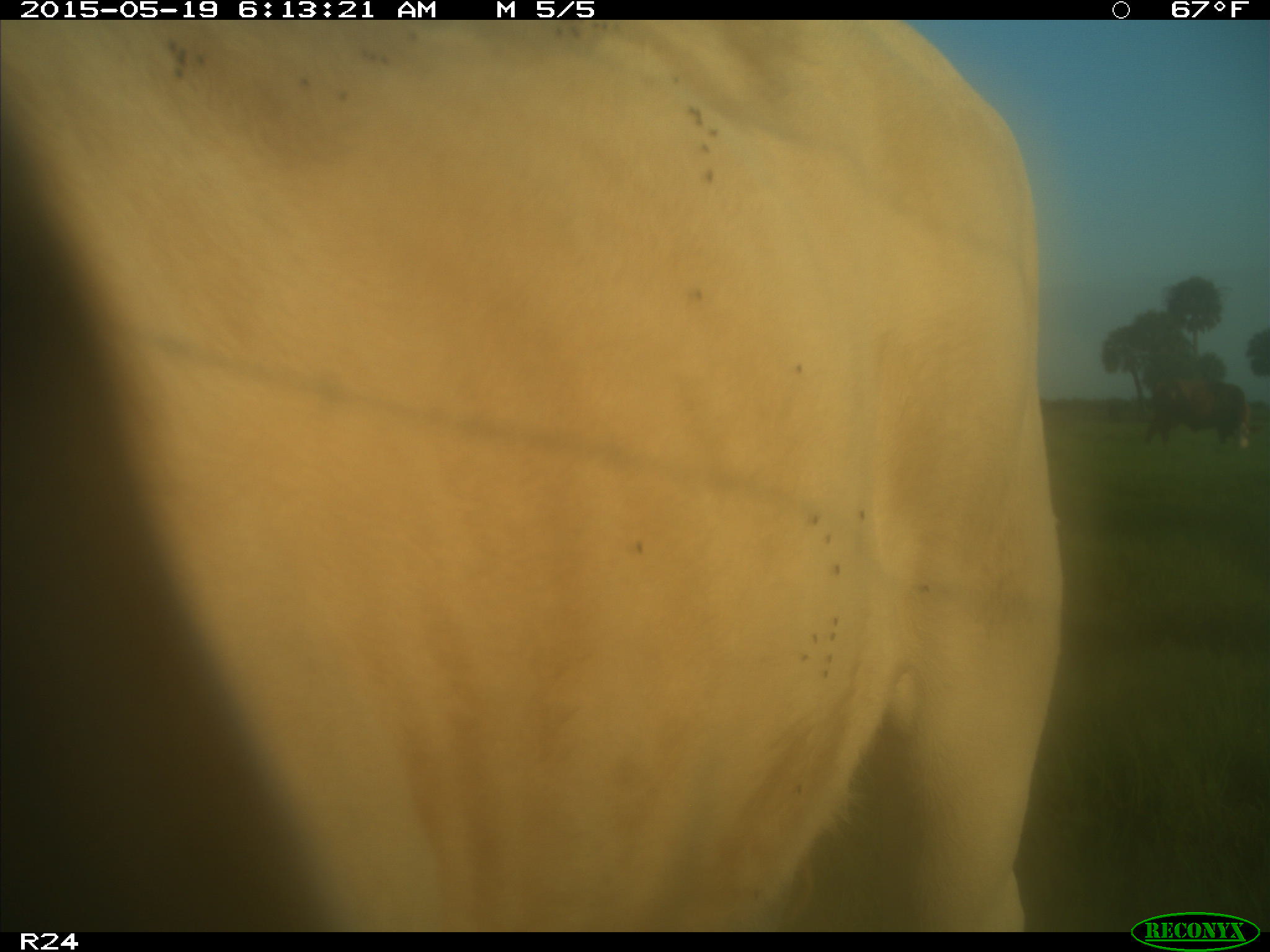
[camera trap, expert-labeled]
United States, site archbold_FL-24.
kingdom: Animalia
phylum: Chordata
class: Mammalia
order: Artiodactyla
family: Bovidae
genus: Bos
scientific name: Bos taurus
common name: domestic cow